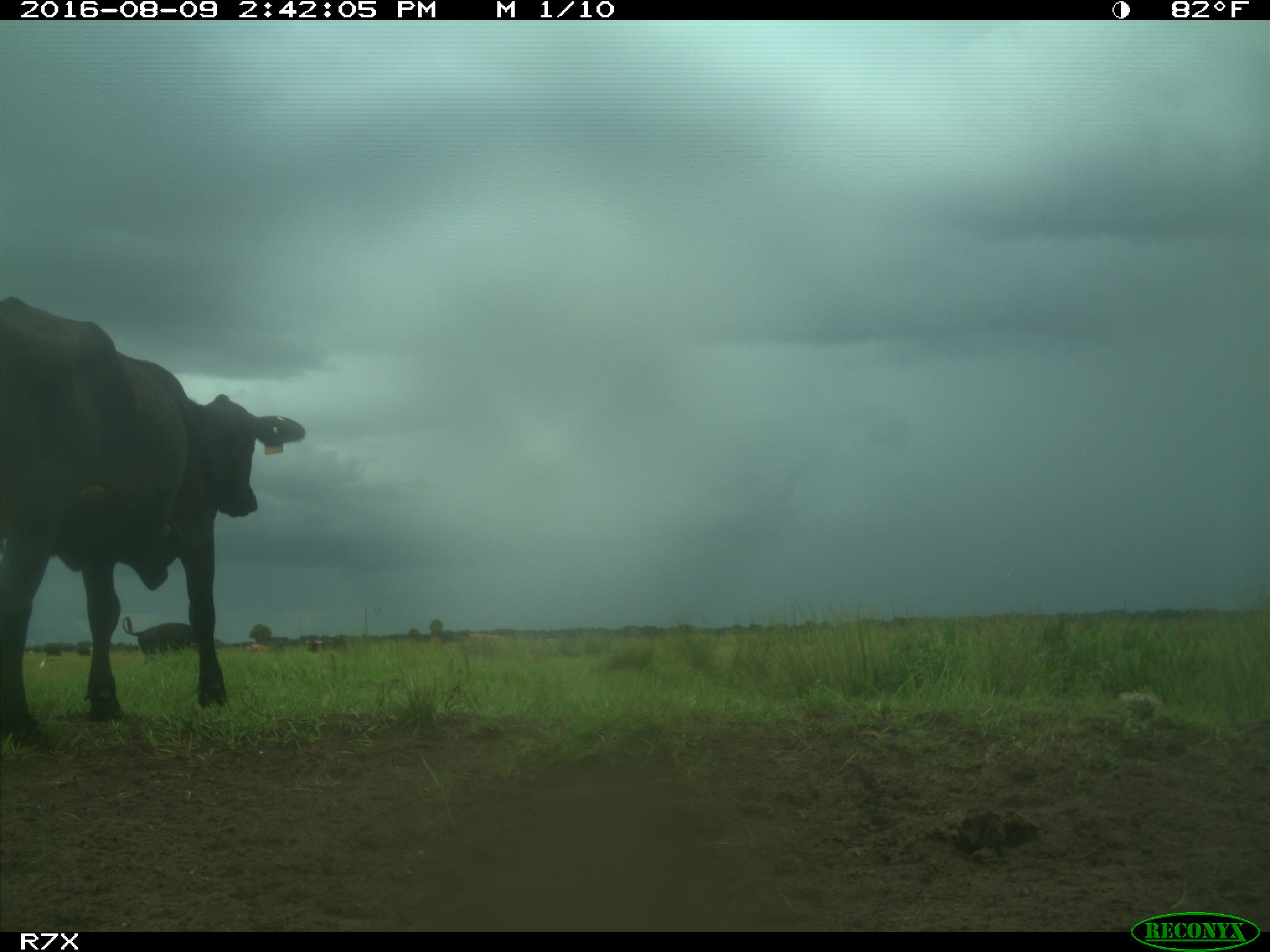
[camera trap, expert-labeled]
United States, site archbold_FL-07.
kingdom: Animalia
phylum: Chordata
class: Mammalia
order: Artiodactyla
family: Bovidae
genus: Bos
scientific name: Bos taurus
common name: domestic cow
Bos taurus (domestic cow).